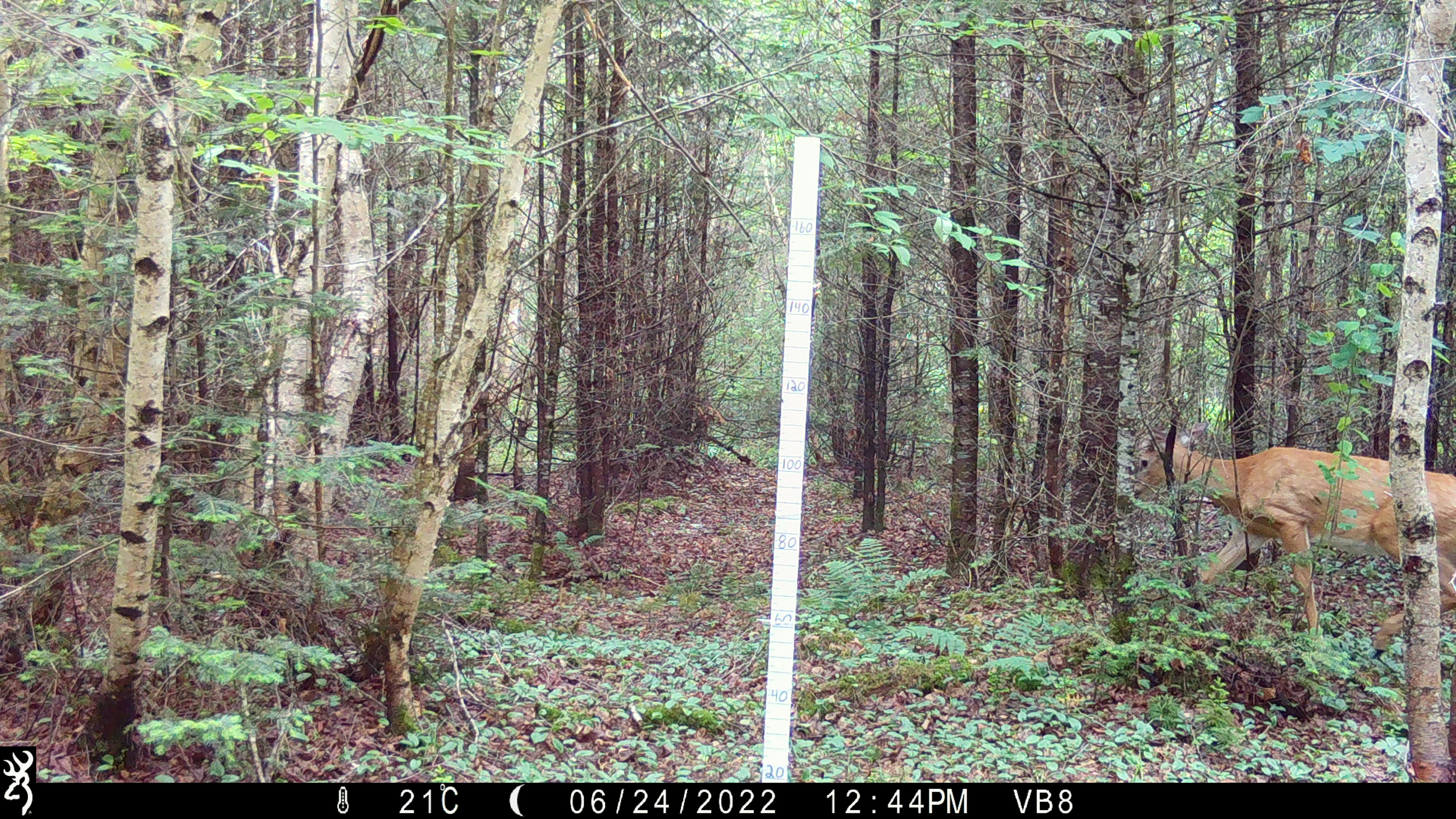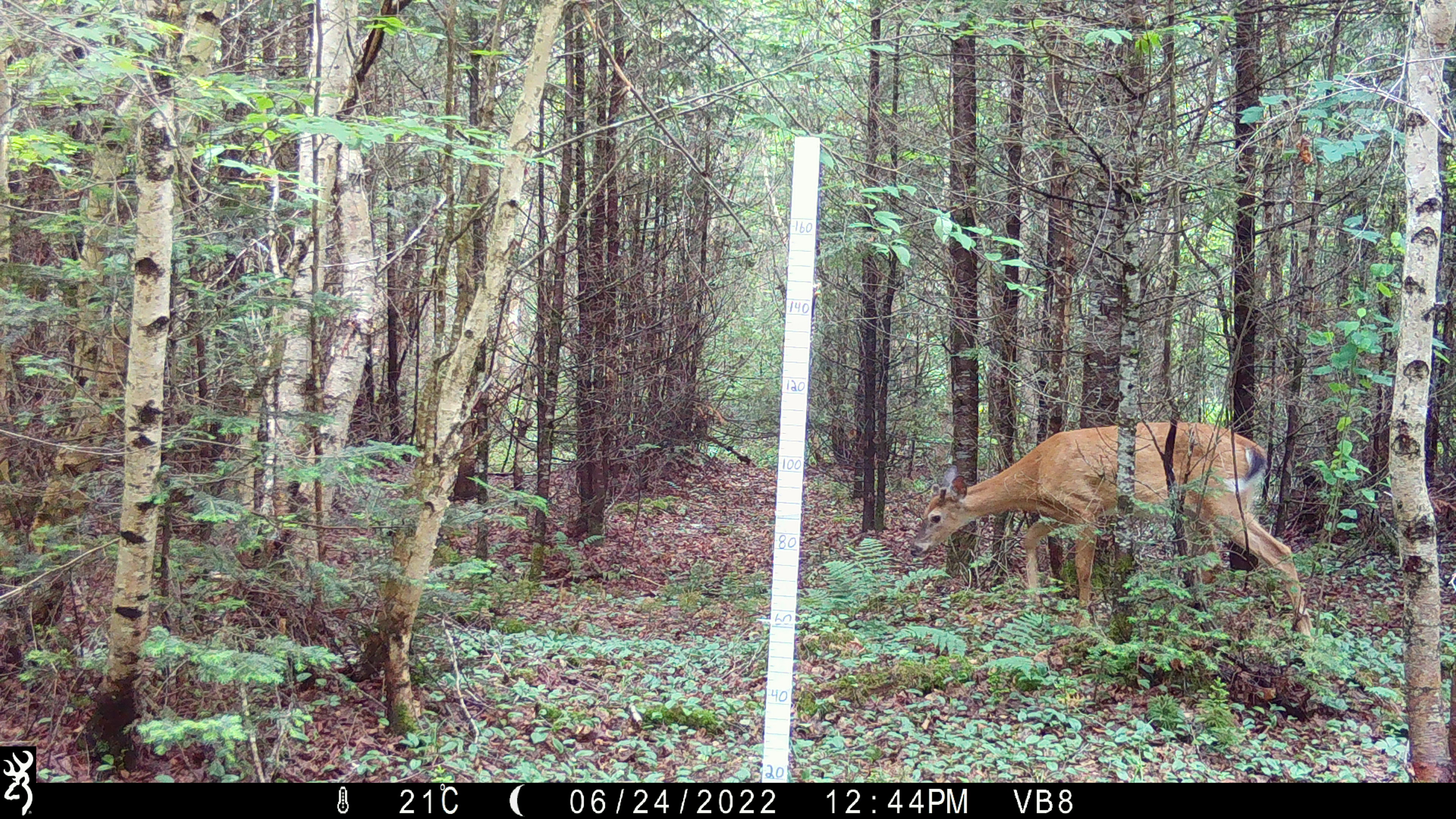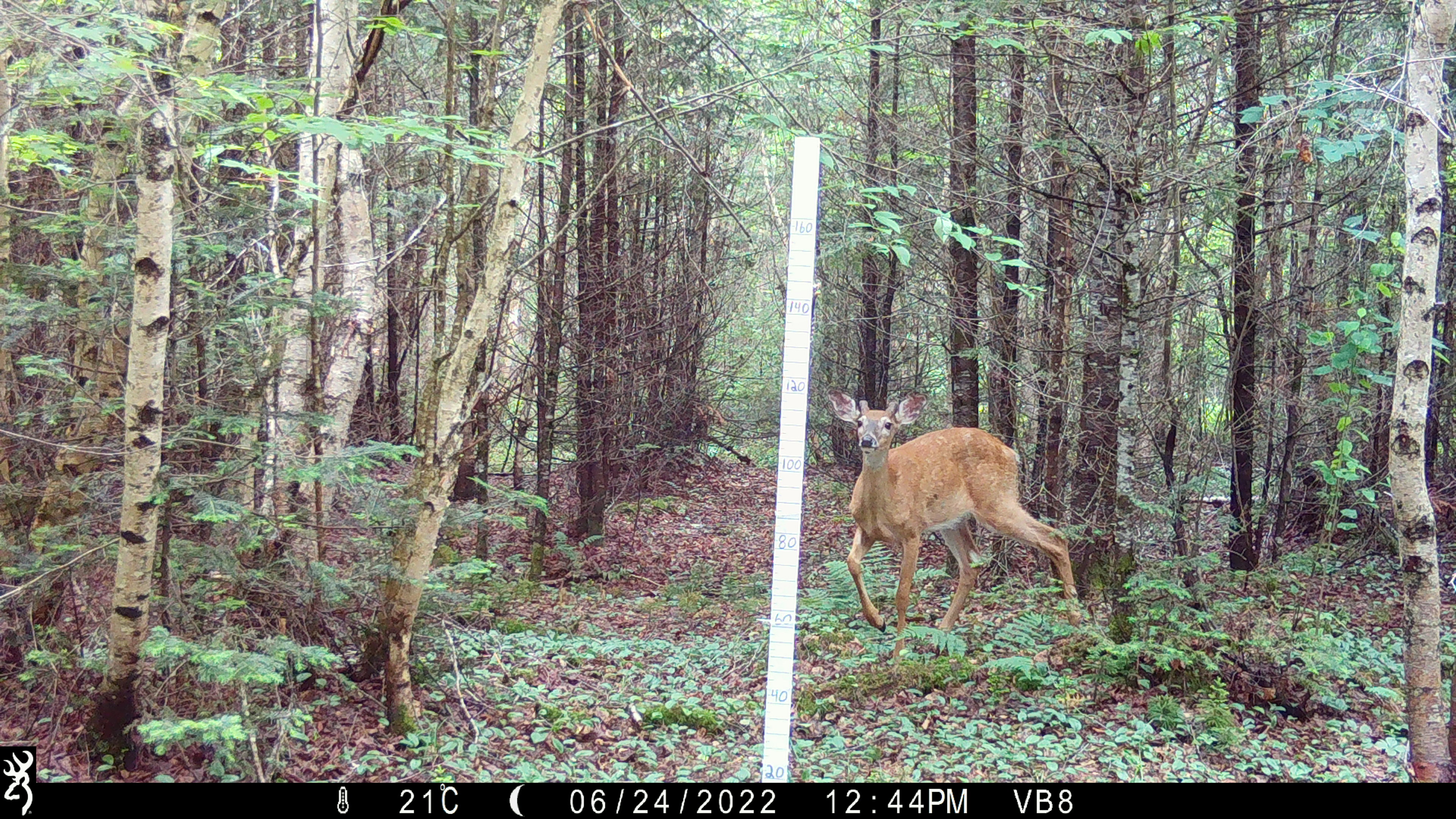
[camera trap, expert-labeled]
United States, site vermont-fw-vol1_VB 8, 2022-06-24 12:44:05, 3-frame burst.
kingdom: Animalia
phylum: Chordata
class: Mammalia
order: Artiodactyla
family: Cervidae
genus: Odocoileus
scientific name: Odocoileus virginianus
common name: white-tailed deer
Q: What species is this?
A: White-tailed deer (Odocoileus virginianus).